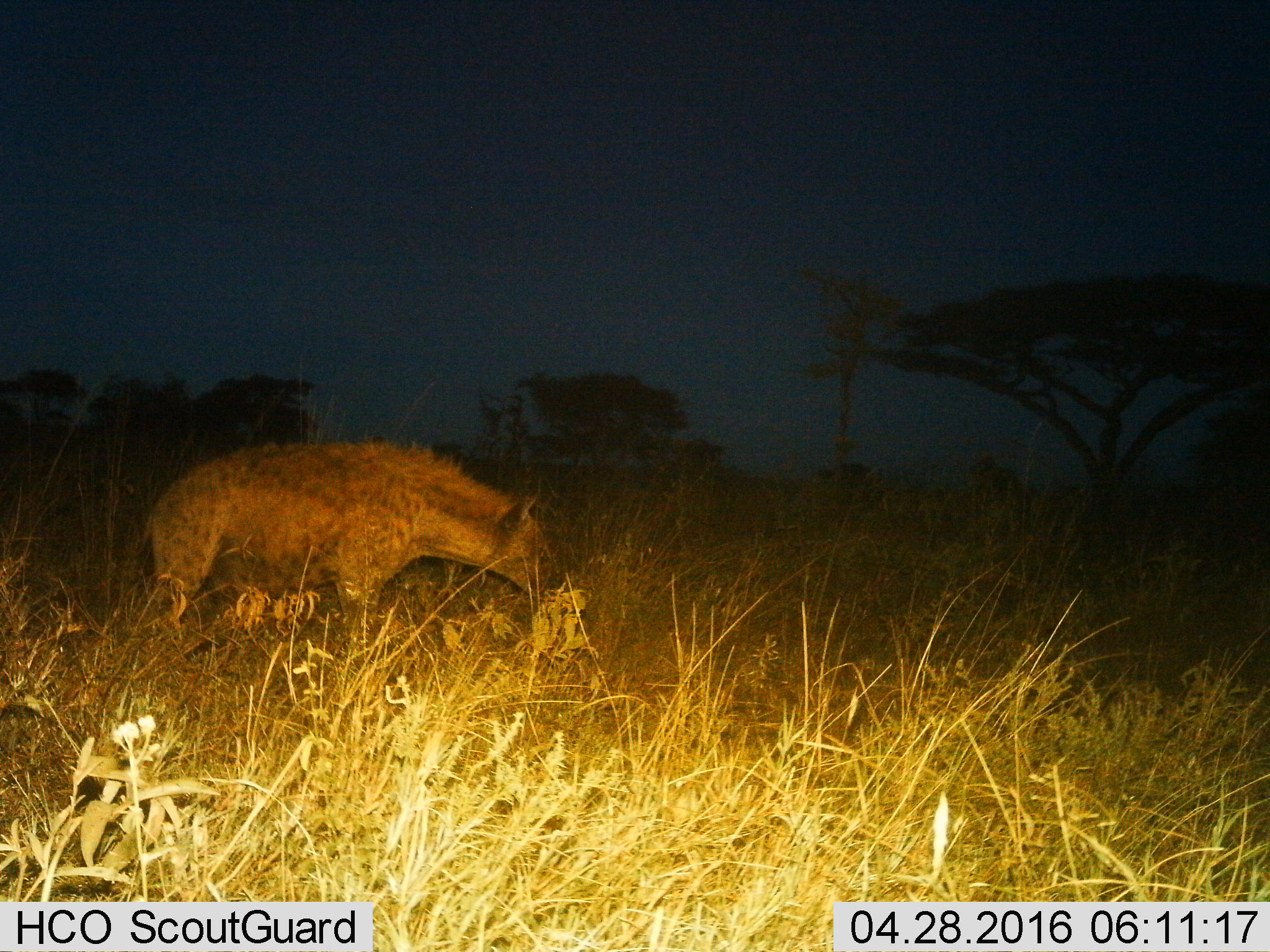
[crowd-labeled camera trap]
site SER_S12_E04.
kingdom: Animalia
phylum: Chordata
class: Mammalia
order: Carnivora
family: Hyaenidae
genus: Crocuta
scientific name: Crocuta crocuta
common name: spotted hyena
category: hyenaspotted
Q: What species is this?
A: Hyenaspotted (spotted hyena) (Crocuta crocuta).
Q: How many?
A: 1.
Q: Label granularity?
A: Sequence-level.